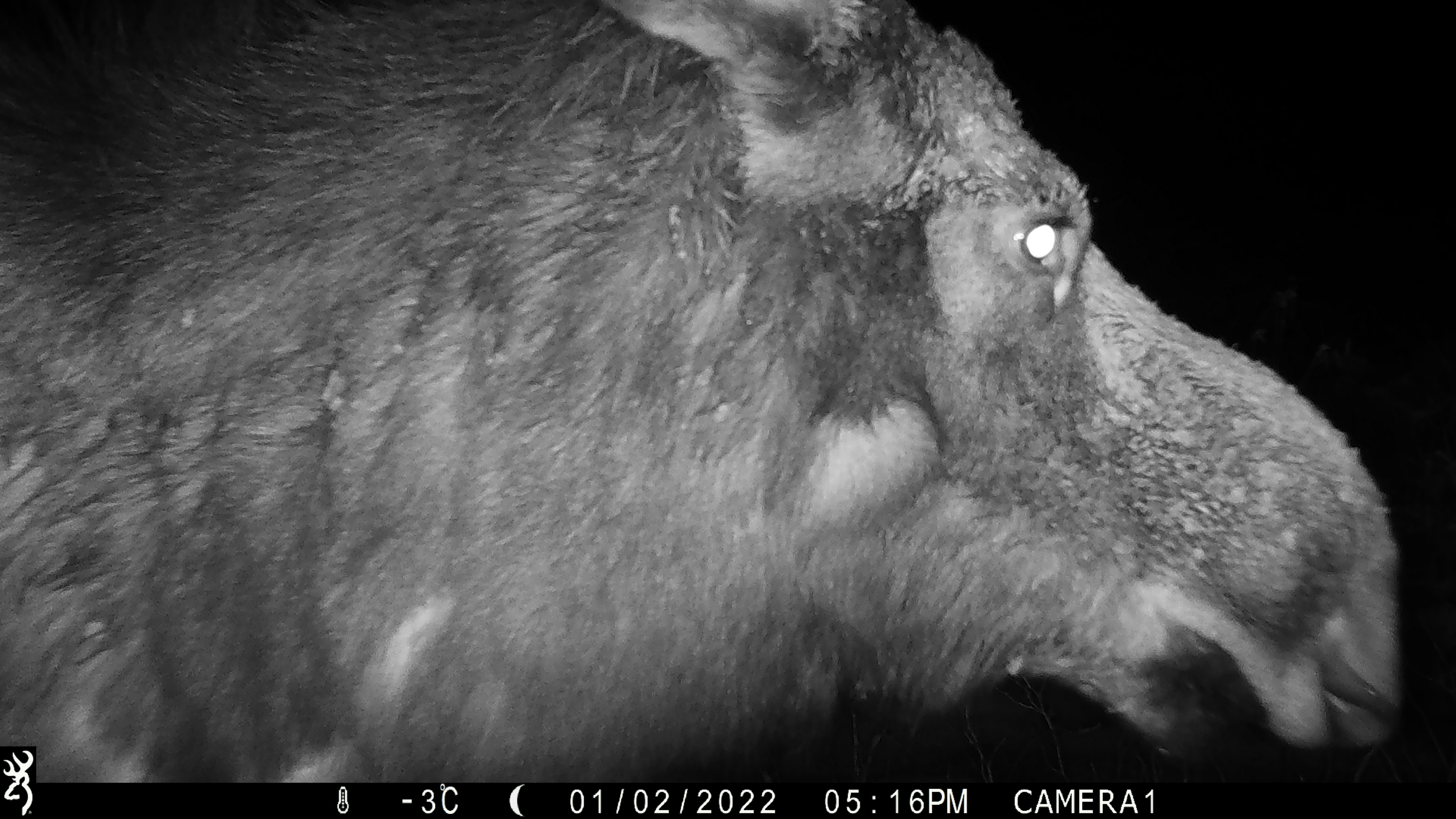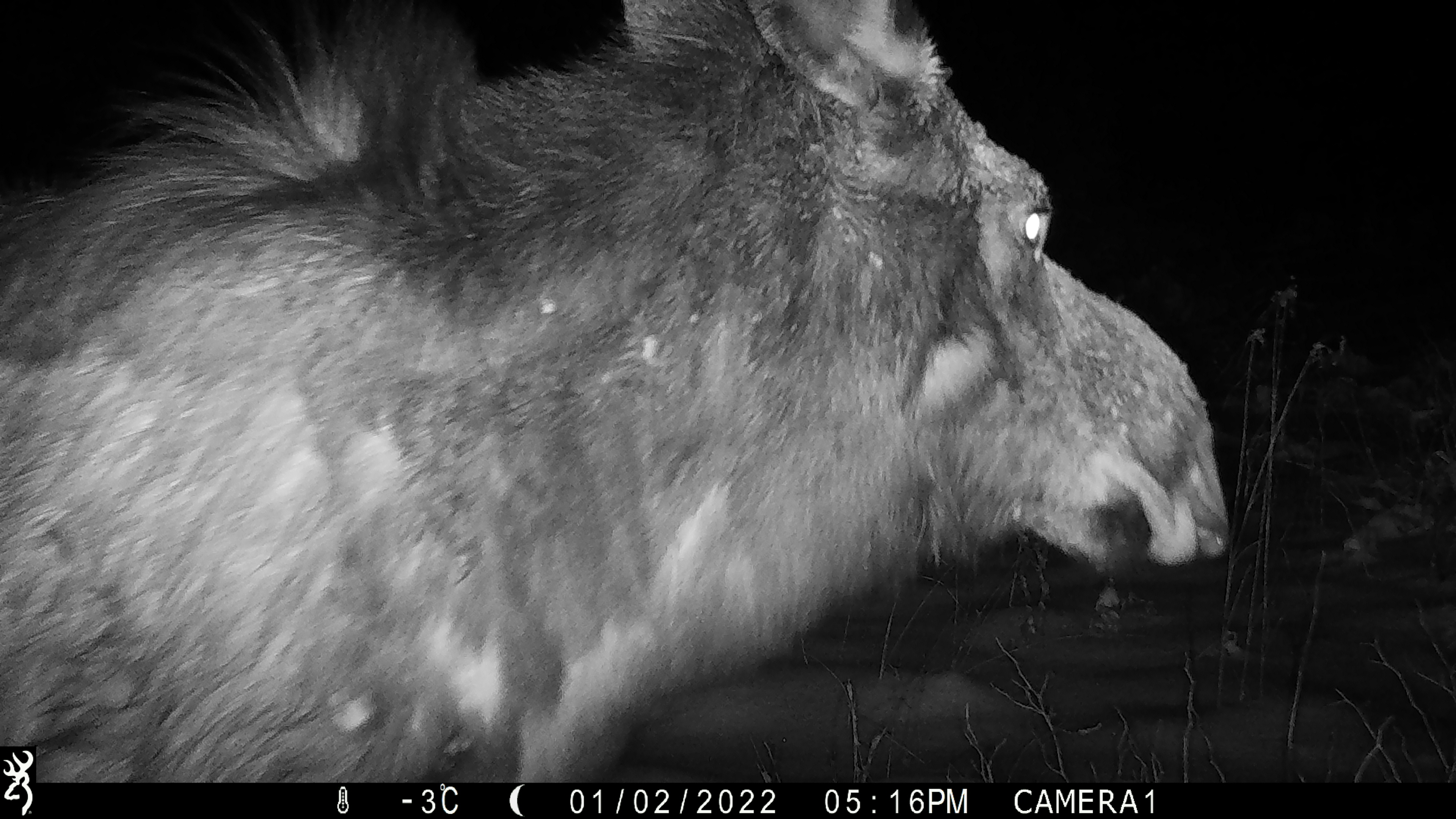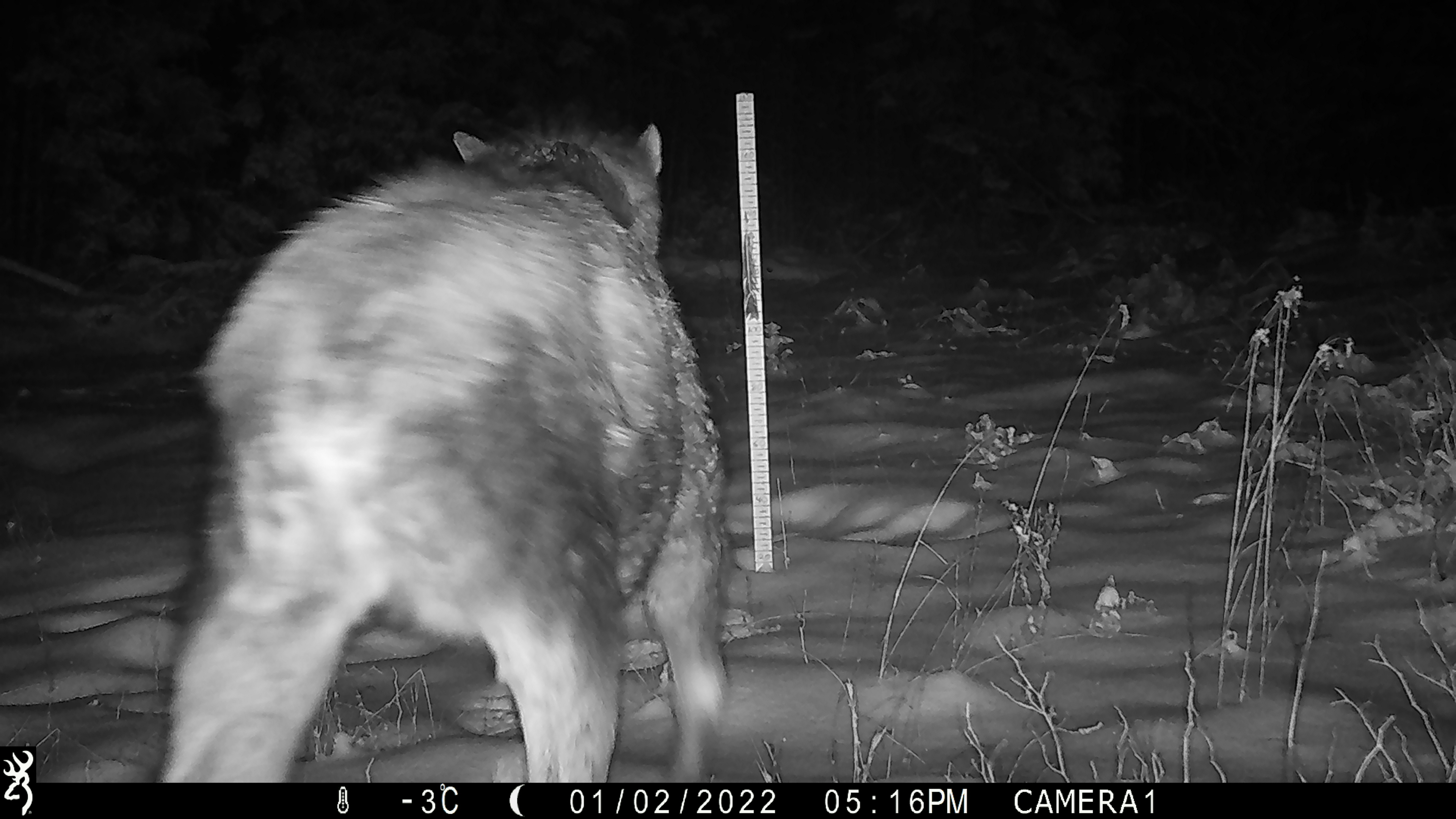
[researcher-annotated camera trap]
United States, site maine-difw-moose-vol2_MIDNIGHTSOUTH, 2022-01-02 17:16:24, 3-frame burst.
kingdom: Animalia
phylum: Chordata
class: Mammalia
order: Artiodactyla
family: Cervidae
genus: Alces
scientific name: Alces alces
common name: moose